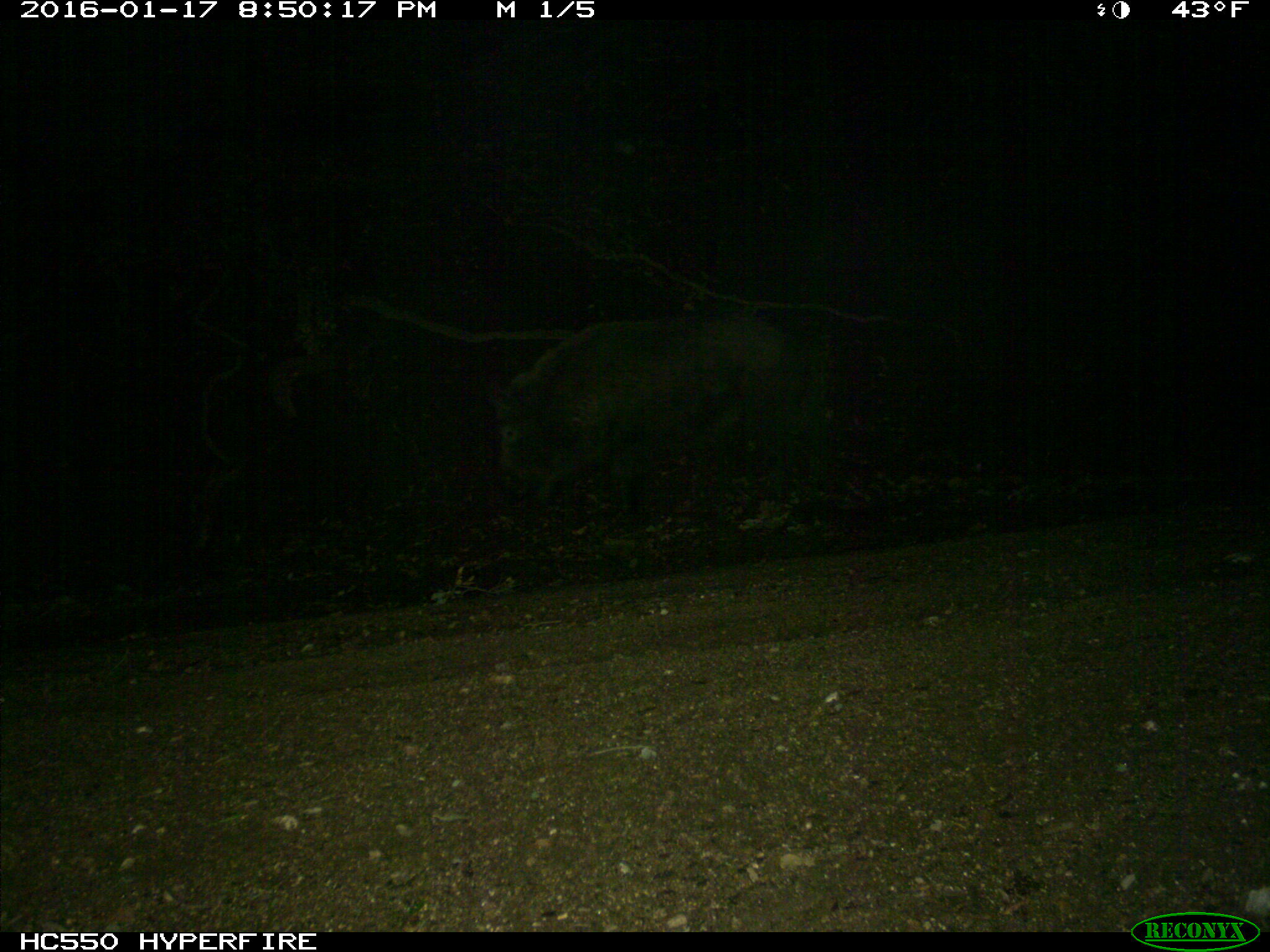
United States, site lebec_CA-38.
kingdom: Animalia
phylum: Chordata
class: Mammalia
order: Artiodactyla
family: Suidae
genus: Sus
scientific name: Sus scrofa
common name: wild boar